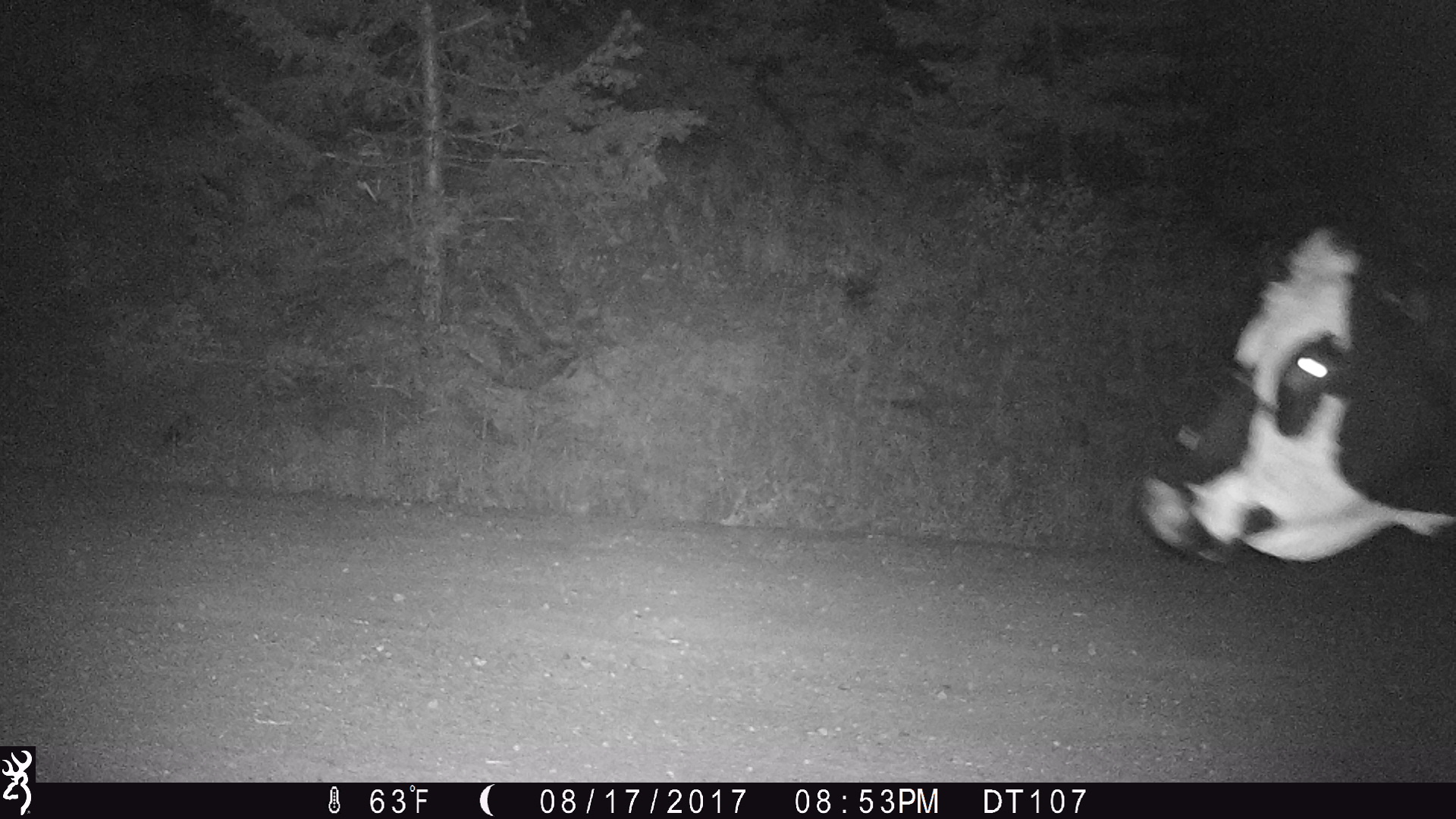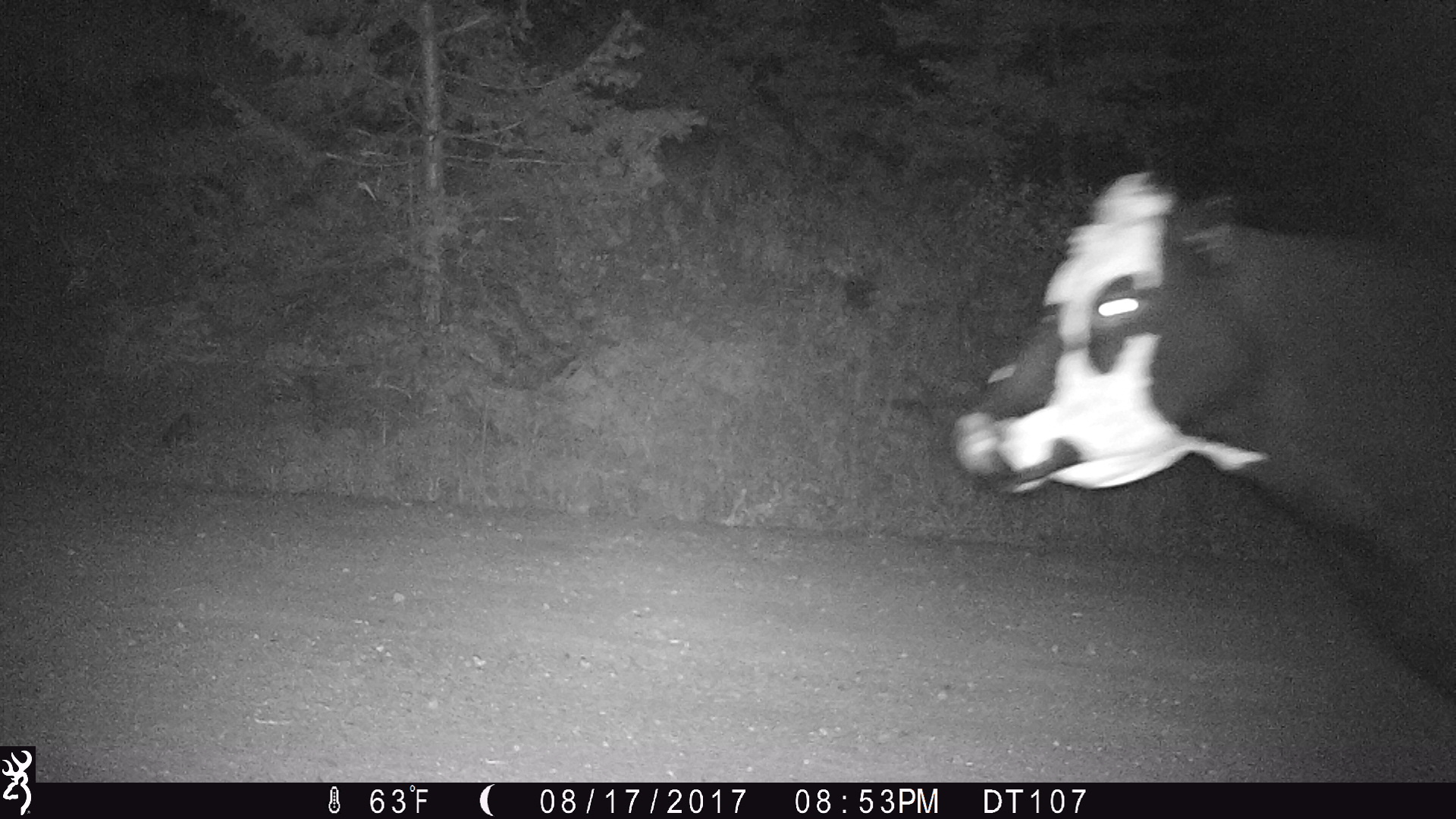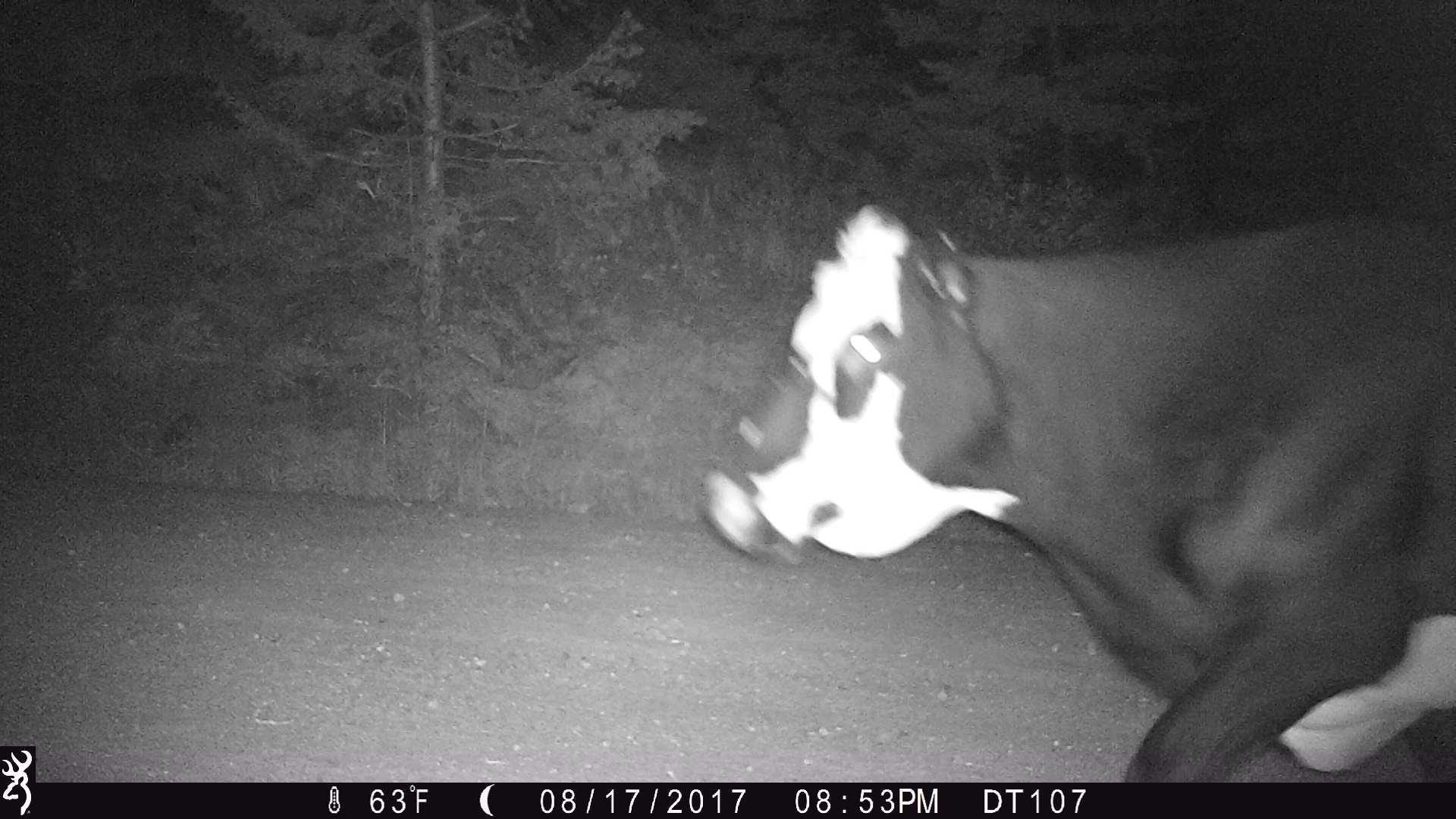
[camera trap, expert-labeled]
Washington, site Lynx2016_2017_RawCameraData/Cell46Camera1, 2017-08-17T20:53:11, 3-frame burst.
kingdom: Animalia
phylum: Chordata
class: Mammalia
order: Artiodactyla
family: Bovidae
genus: Bos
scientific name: Bos taurus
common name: domestic cattle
Domestic cattle (Bos taurus). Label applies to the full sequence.